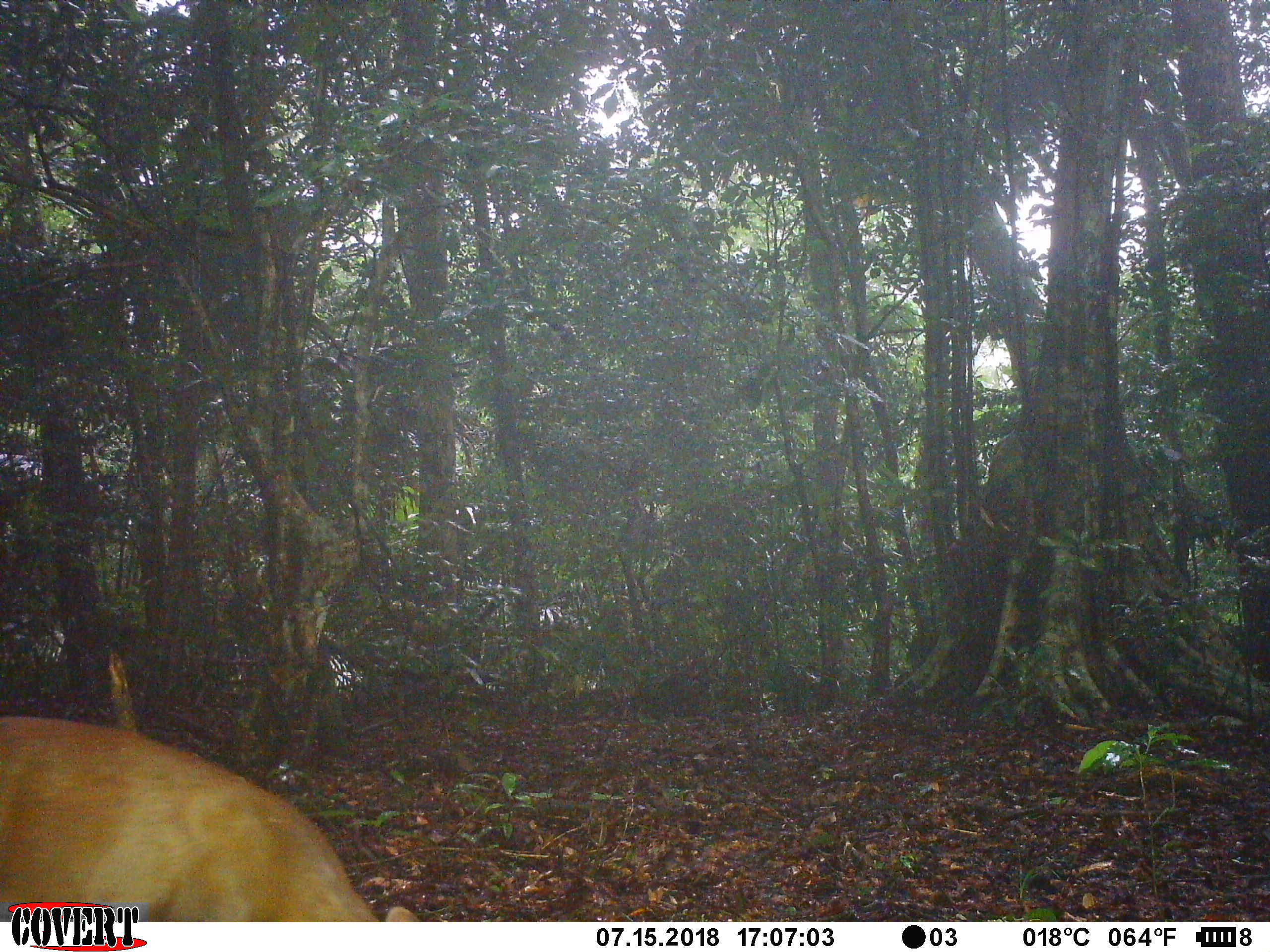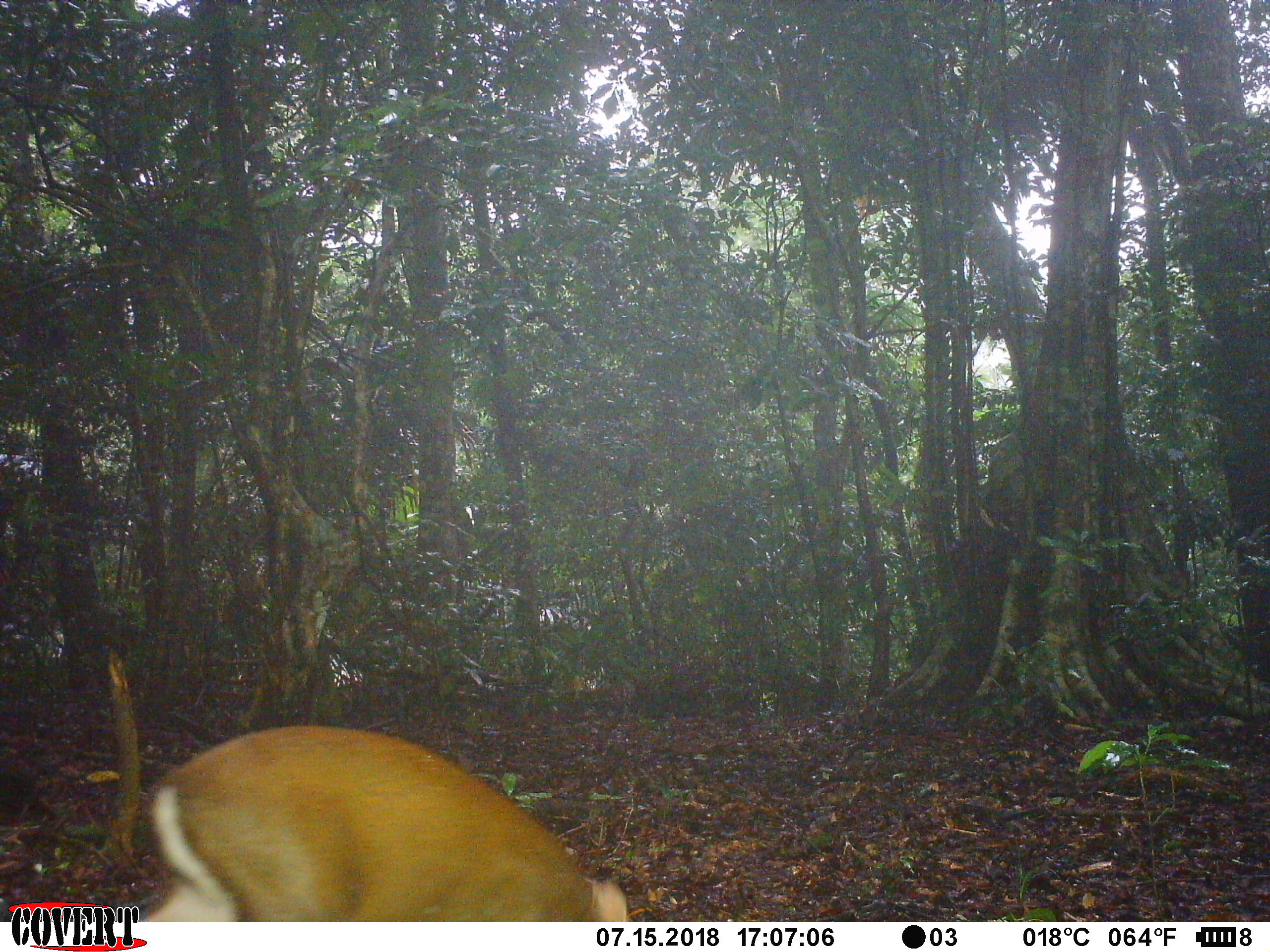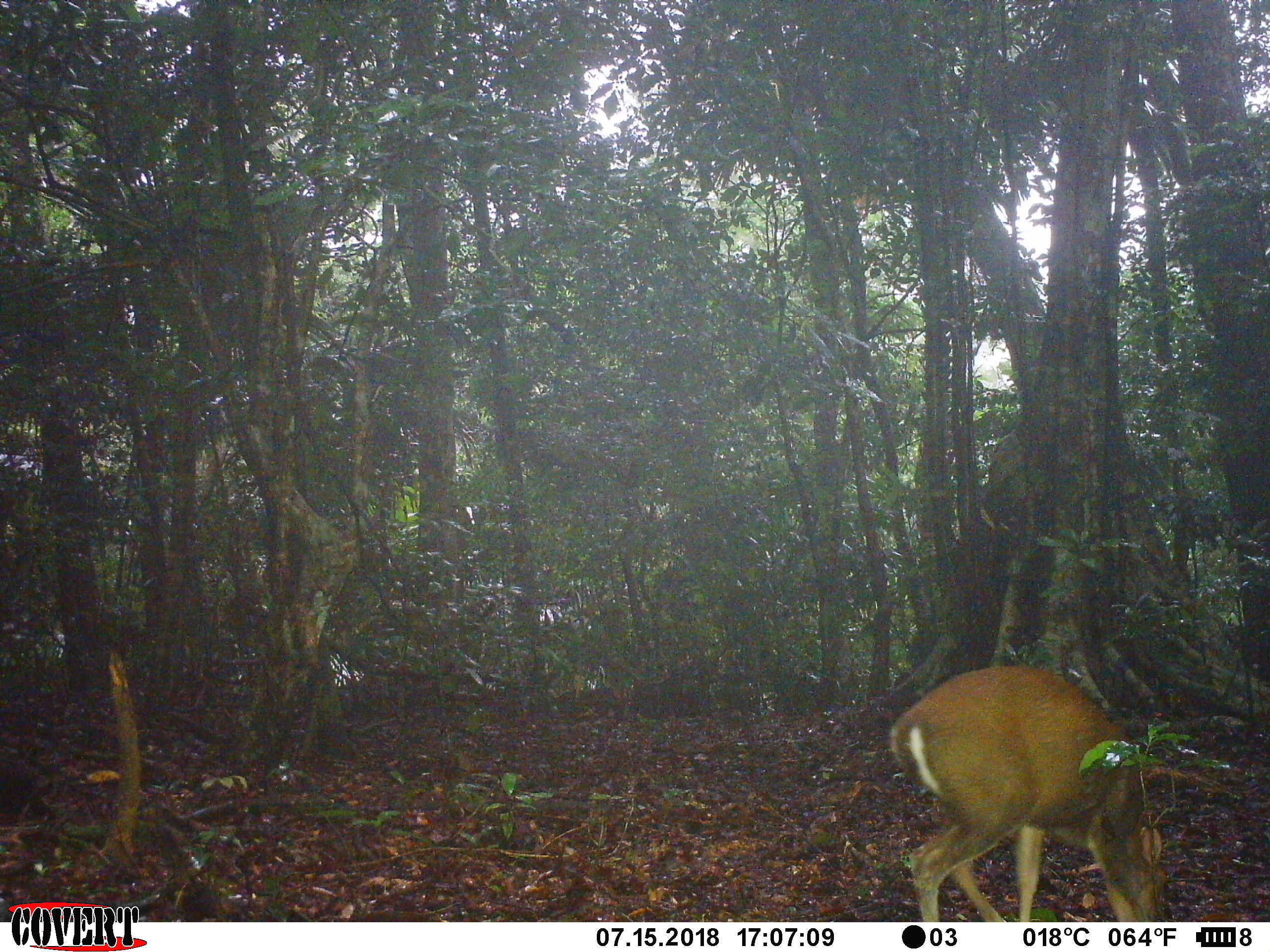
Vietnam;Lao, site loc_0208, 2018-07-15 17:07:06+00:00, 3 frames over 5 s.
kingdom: Animalia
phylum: Chordata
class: Mammalia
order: Artiodactyla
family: Cervidae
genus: Muntiacus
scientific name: Muntiacus rooseveltorum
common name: roosevelt's muntjac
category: roosevelts muntjac group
Roosevelts muntjac group (roosevelt's muntjac) (Muntiacus rooseveltorum). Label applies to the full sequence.